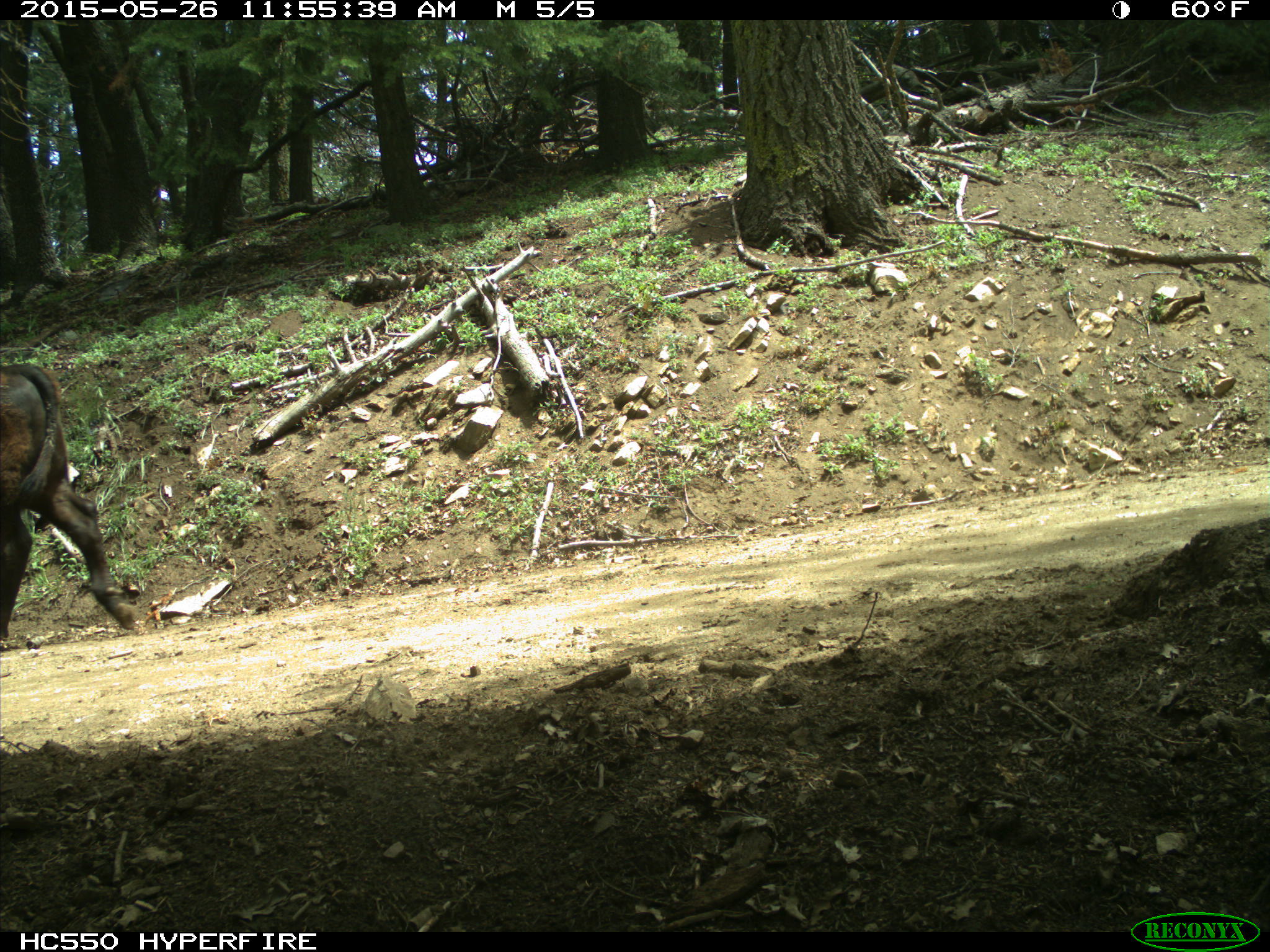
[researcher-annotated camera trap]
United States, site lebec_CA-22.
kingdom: Animalia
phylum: Chordata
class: Mammalia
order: Artiodactyla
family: Bovidae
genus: Bos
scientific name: Bos taurus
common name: domestic cow